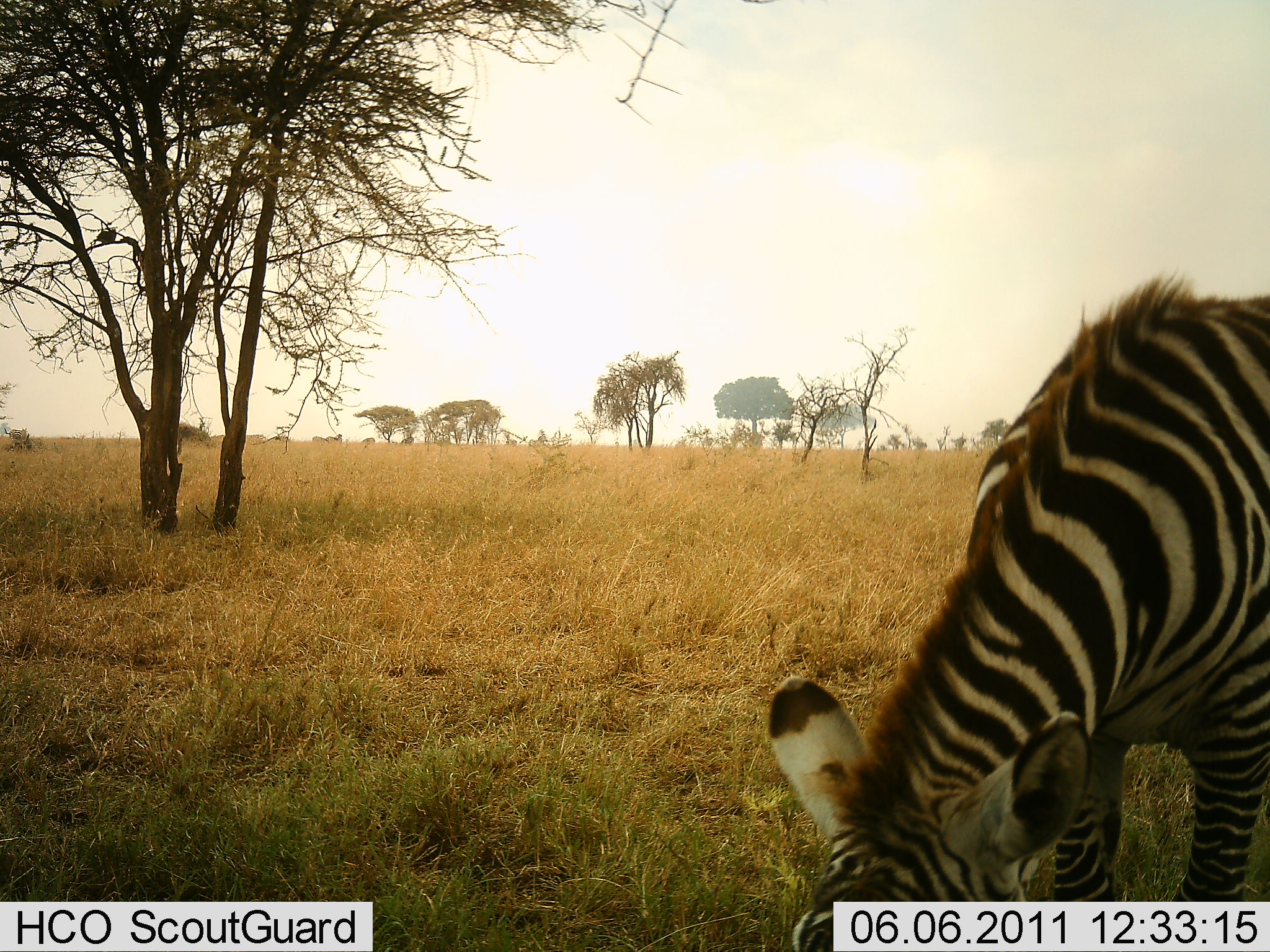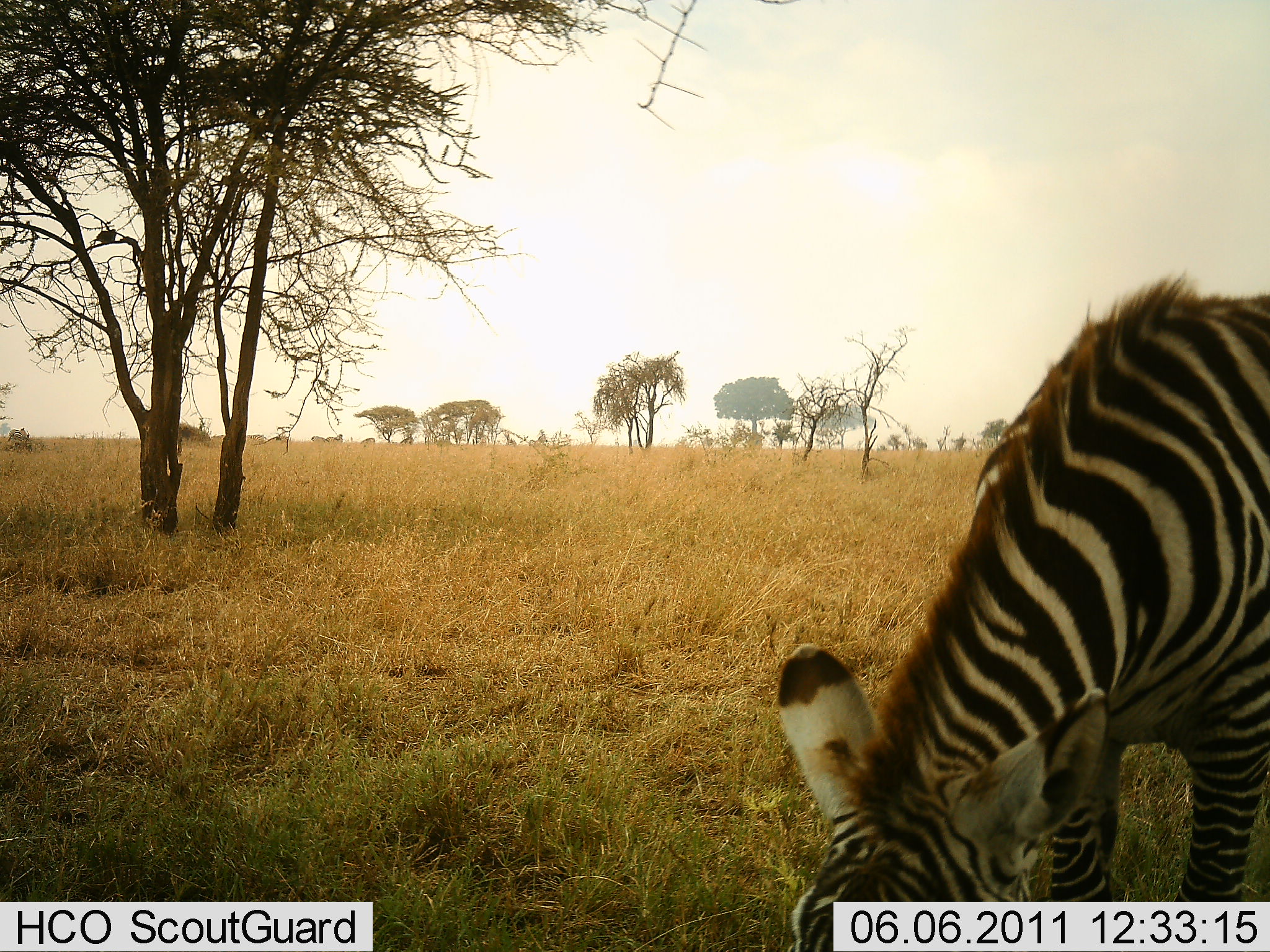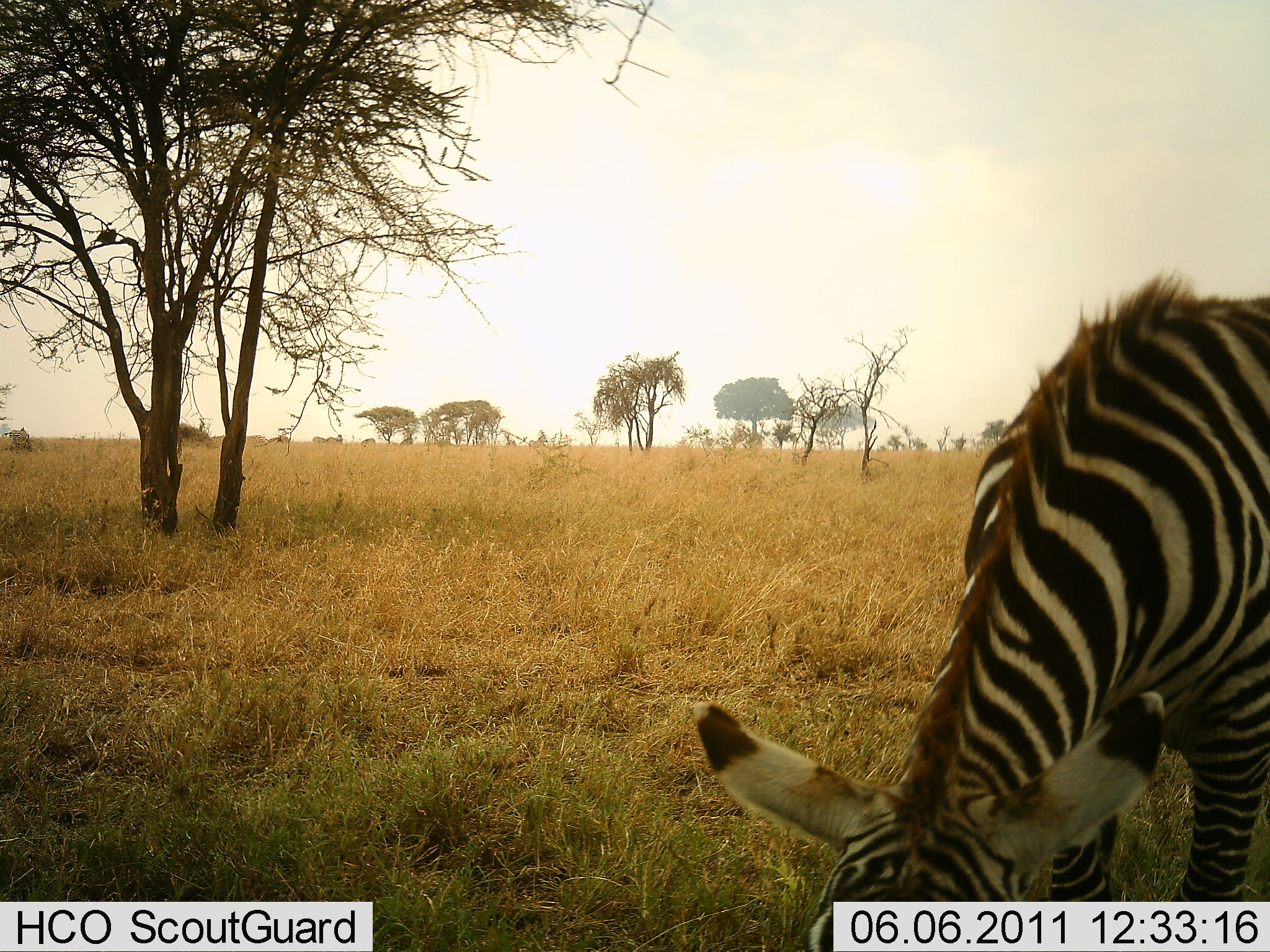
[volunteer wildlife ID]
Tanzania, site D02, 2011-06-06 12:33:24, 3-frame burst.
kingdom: Animalia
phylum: Chordata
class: Mammalia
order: Perissodactyla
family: Equidae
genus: Equus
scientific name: Equus quagga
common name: plains zebra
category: zebra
Zebra (plains zebra) (Equus quagga), count 1. Behavior (volunteer vote fractions): standing 27%, resting 0%, moving 9%, interacting 0%. Young present (vote fraction): 0%. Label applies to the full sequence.